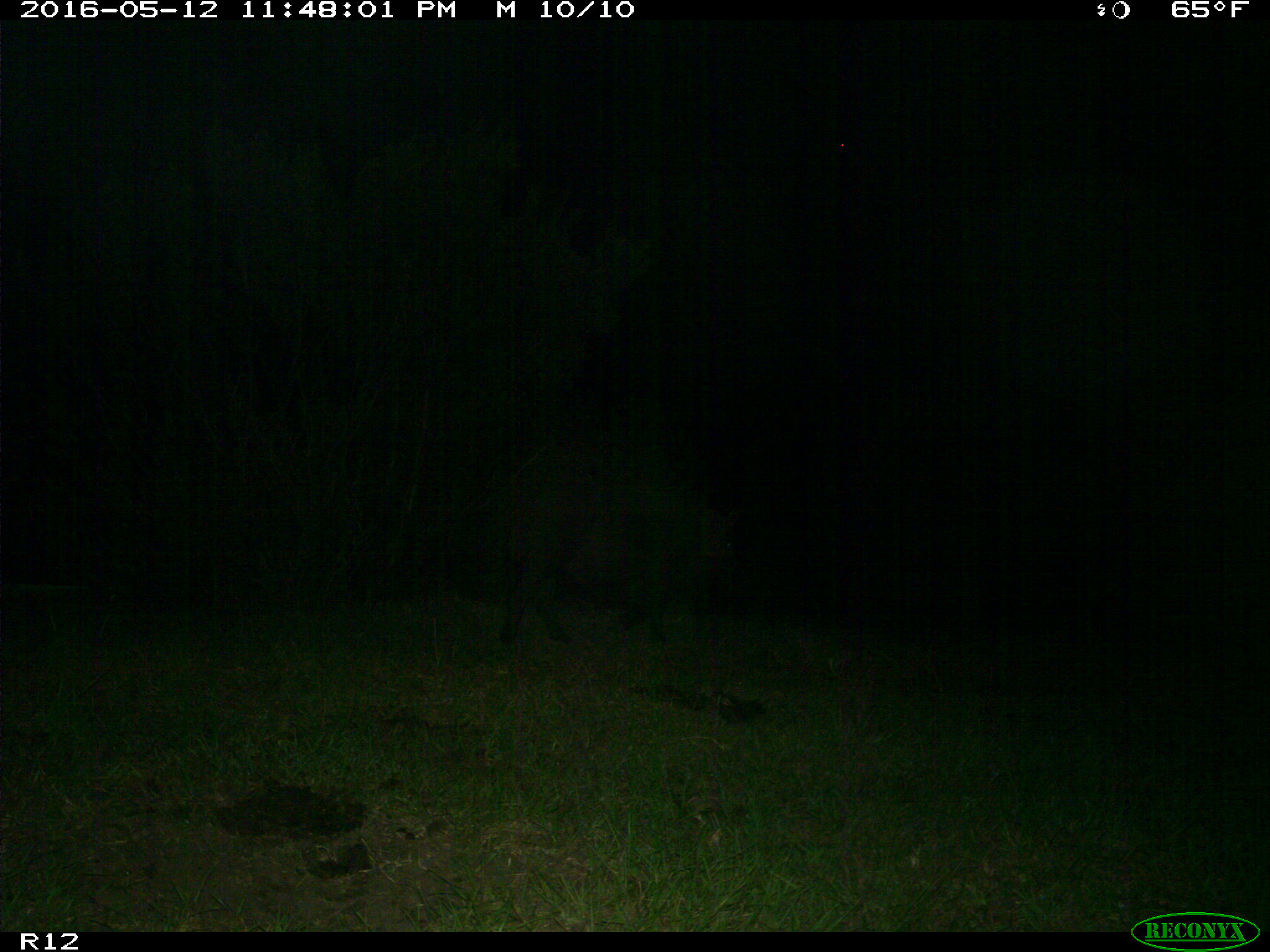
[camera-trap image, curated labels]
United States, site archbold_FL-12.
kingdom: Animalia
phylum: Chordata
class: Mammalia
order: Artiodactyla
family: Suidae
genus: Sus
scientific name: Sus scrofa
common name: wild boar